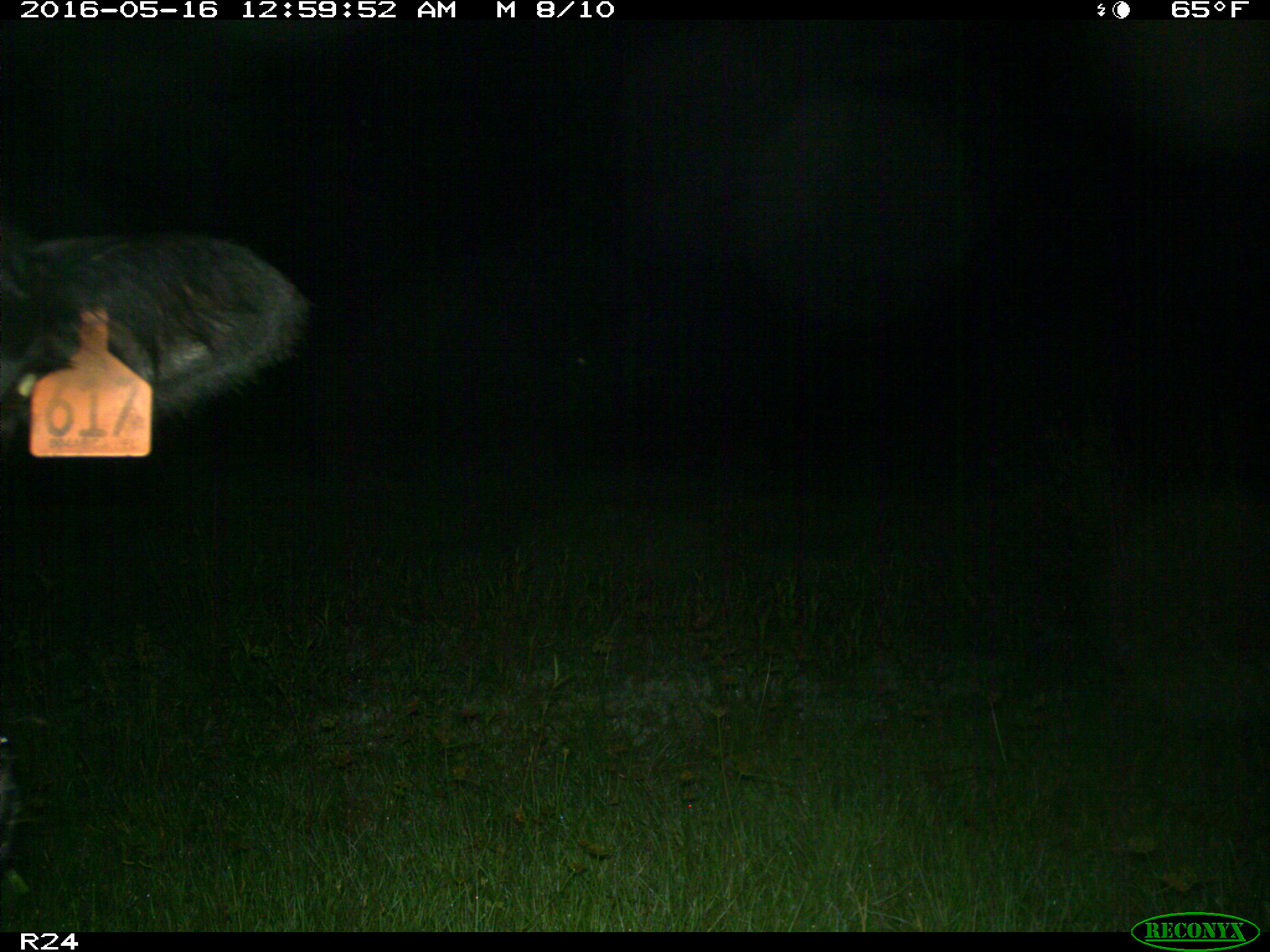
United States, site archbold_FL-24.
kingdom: Animalia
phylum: Chordata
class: Mammalia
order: Artiodactyla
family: Bovidae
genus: Bos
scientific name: Bos taurus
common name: domestic cow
Bos taurus (domestic cow).